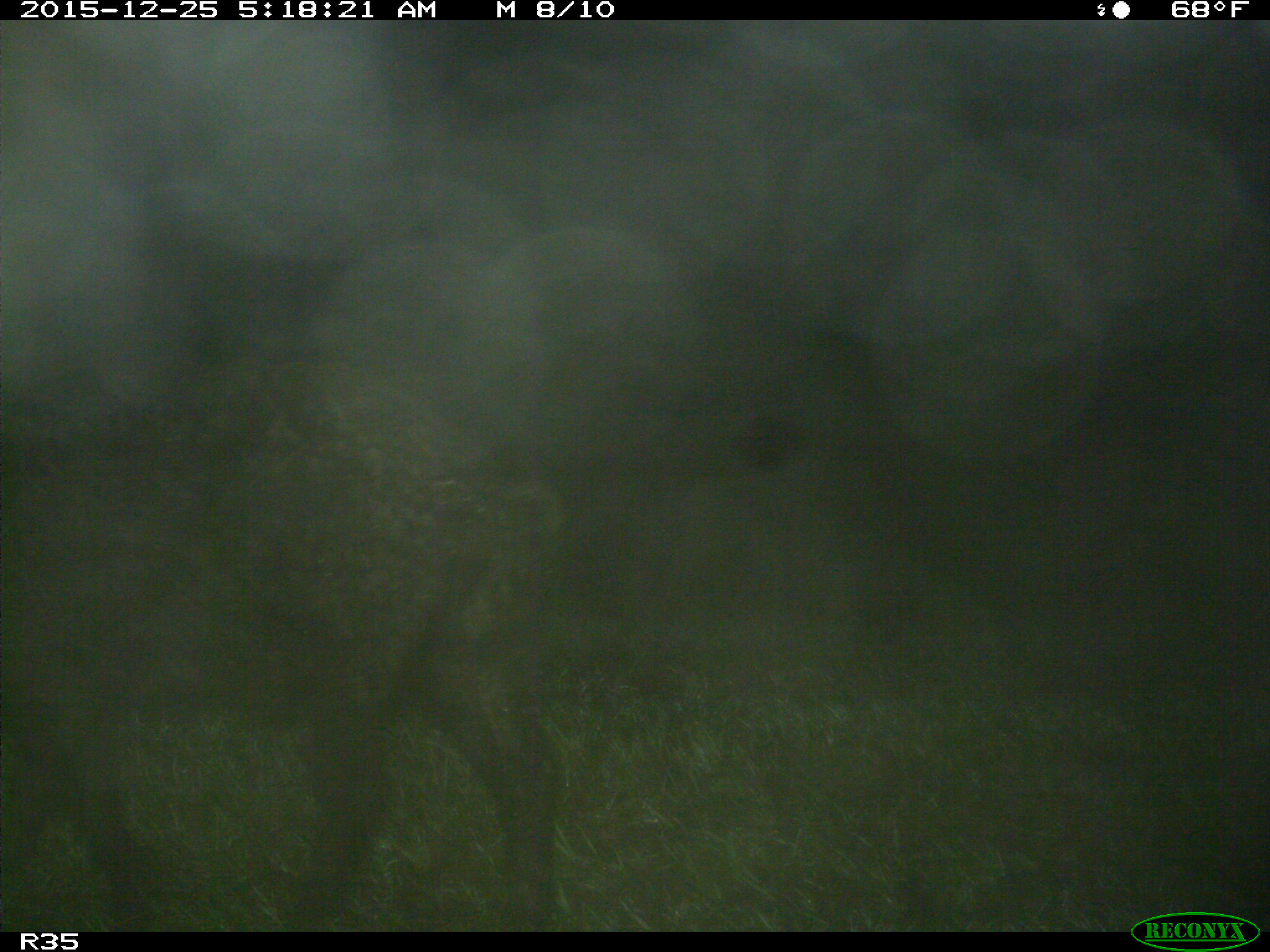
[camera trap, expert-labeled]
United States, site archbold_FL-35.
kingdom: Animalia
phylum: Chordata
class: Mammalia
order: Artiodactyla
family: Suidae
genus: Sus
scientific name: Sus scrofa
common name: wild boar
Sus scrofa (wild boar).